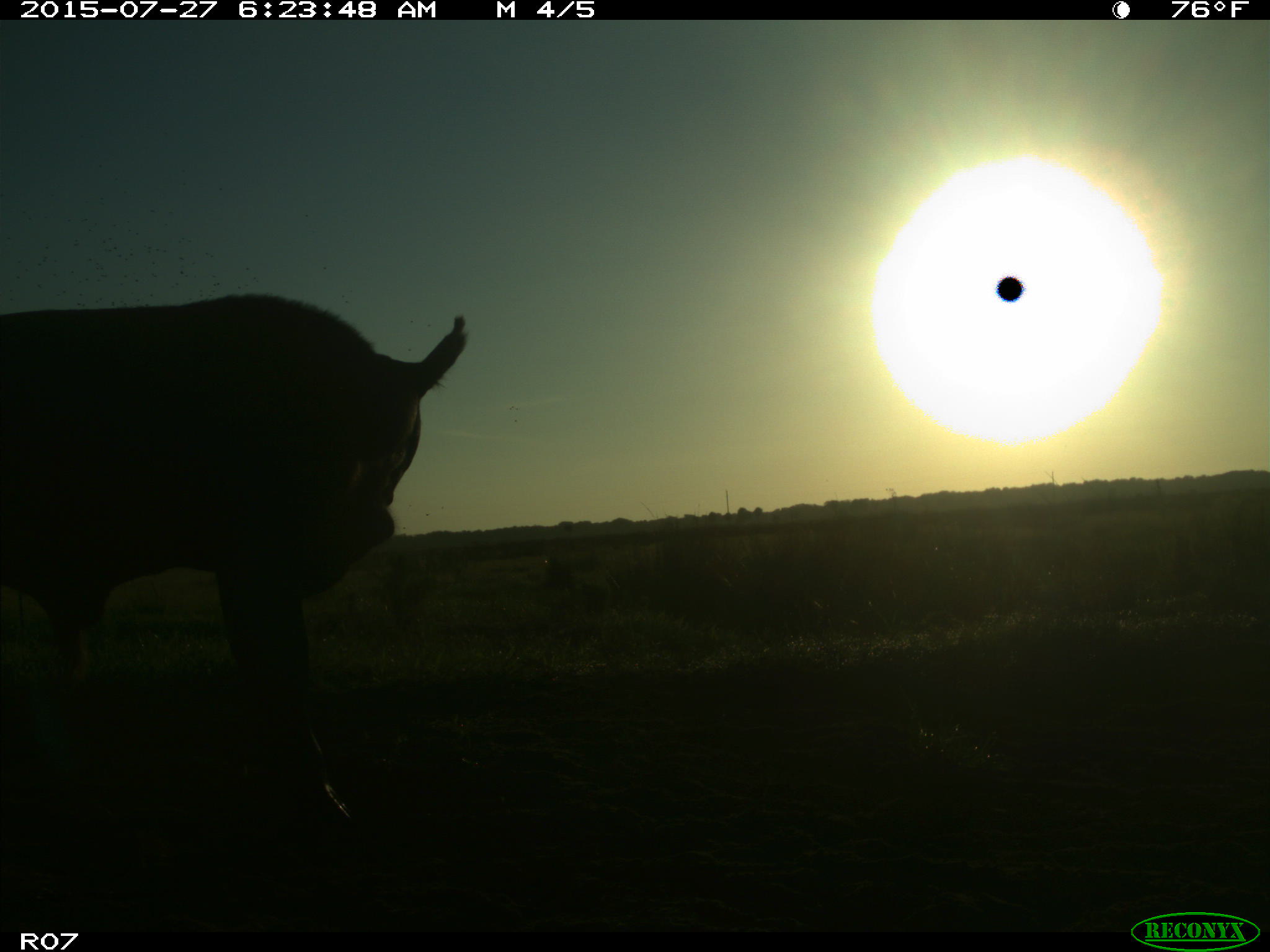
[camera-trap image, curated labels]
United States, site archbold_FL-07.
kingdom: Animalia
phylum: Chordata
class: Mammalia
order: Artiodactyla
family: Bovidae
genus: Bos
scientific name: Bos taurus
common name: domestic cow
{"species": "Bos taurus (domestic cow)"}